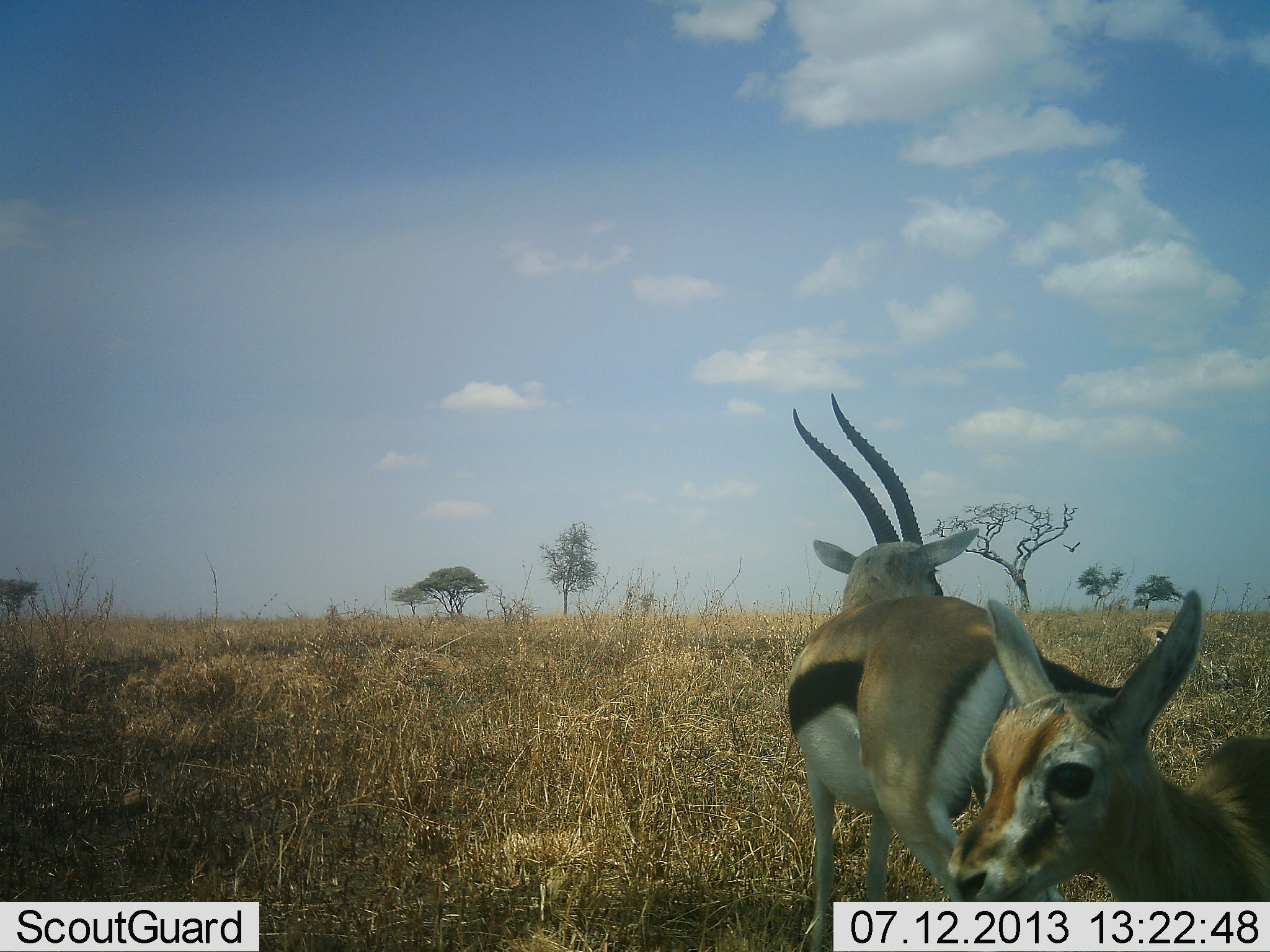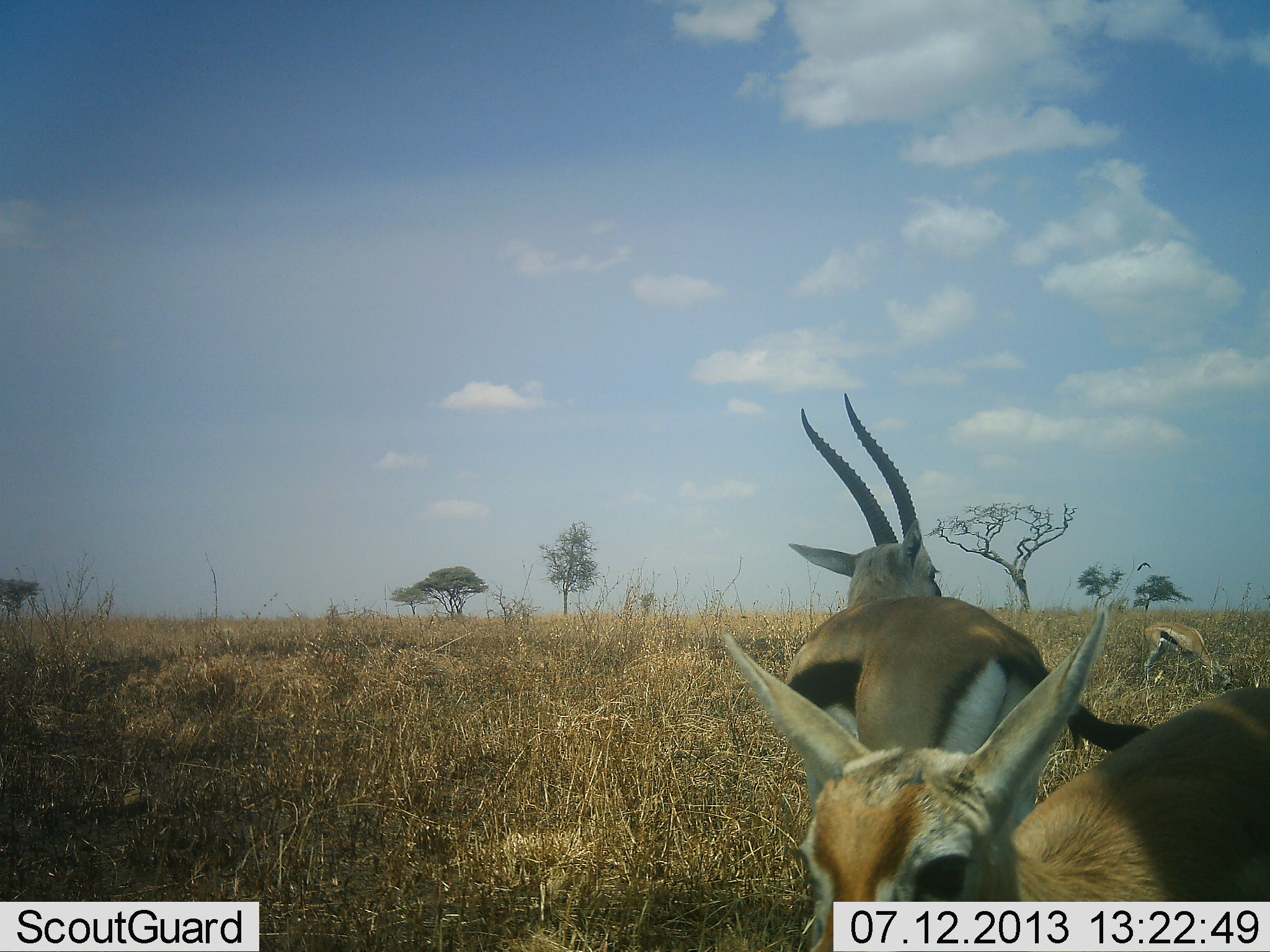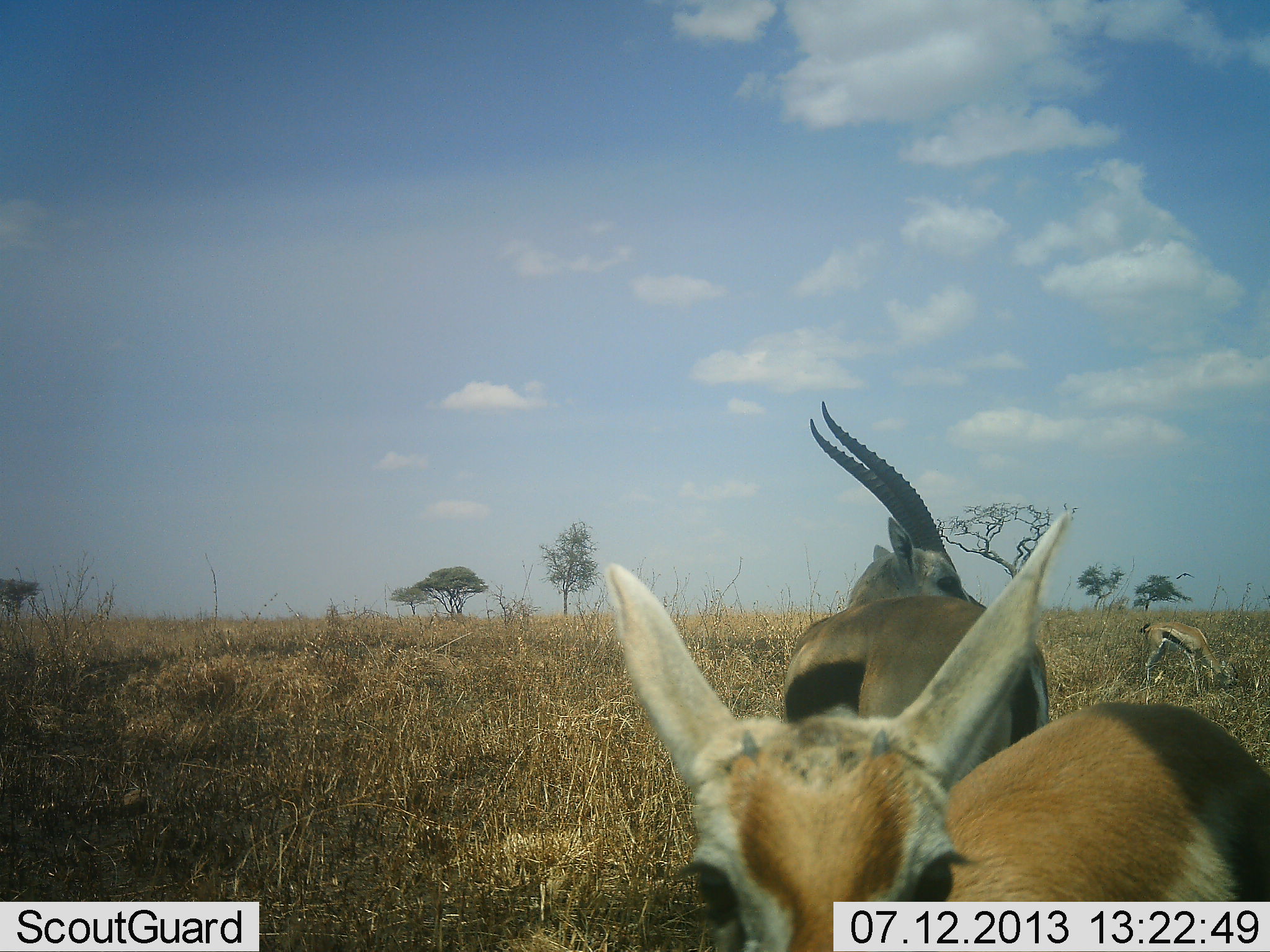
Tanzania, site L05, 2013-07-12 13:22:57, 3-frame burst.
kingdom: Animalia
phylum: Chordata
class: Mammalia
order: Artiodactyla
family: Bovidae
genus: Eudorcas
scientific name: Eudorcas thomsonii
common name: thomson's gazelle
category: gazellethomsons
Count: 3.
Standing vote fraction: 74%.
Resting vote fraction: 16%.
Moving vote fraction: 42%.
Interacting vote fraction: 6%.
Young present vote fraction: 45%.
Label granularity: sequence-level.